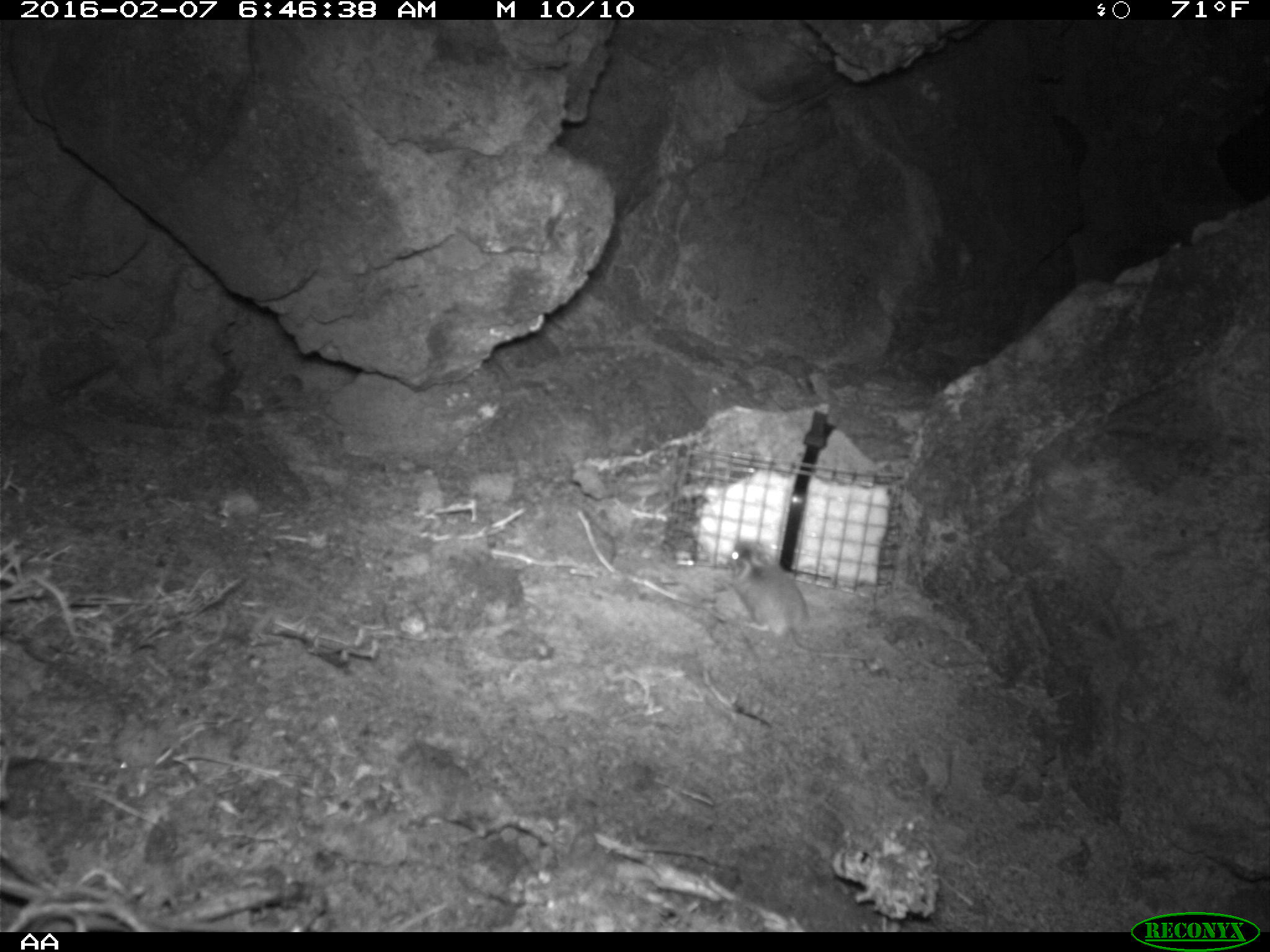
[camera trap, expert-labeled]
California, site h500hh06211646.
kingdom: Animalia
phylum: Chordata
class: Mammalia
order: Rodentia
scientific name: Rodentia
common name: rodent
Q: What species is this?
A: Rodent (Rodentia).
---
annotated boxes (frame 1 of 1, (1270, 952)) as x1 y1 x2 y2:
rodent: 727 537 868 659